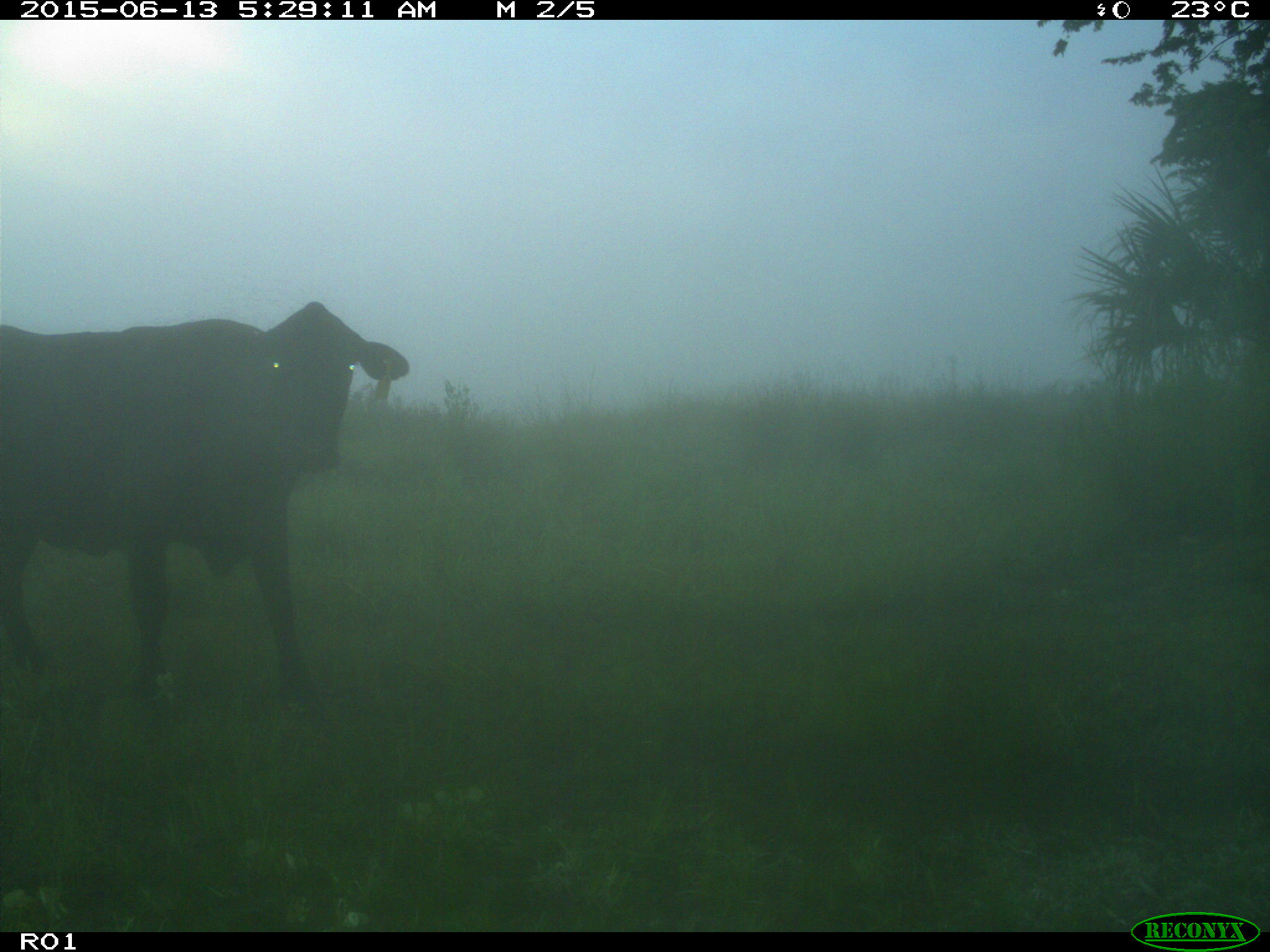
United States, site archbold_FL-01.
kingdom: Animalia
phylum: Chordata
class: Mammalia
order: Artiodactyla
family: Bovidae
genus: Bos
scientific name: Bos taurus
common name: domestic cow